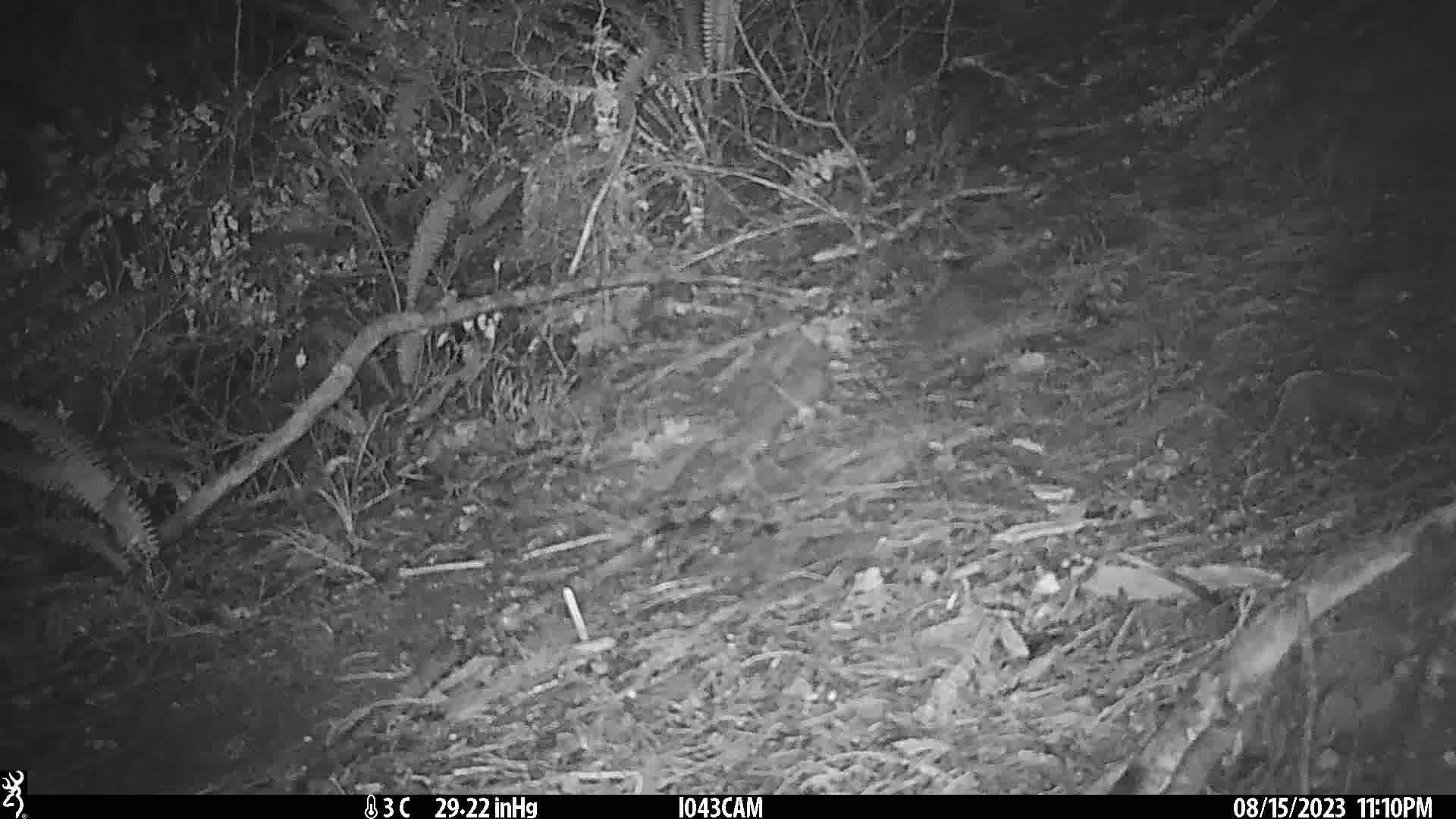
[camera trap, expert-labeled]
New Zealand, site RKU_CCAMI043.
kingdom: Animalia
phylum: Chordata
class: Mammalia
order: Rodentia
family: Muridae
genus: Rattus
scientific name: Rattus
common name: rat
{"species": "rat (Rattus)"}